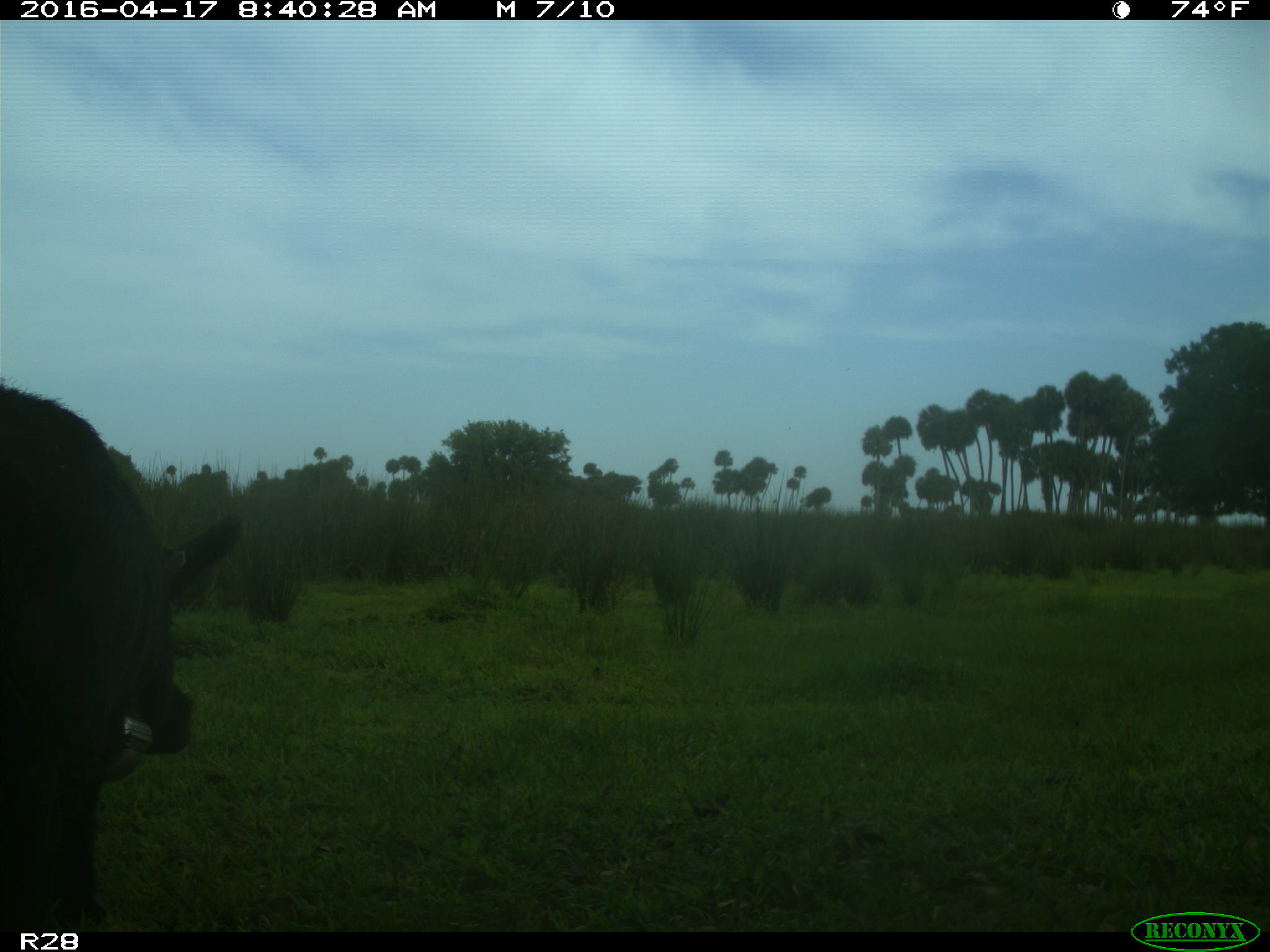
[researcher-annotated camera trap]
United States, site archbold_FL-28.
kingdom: Animalia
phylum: Chordata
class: Mammalia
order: Artiodactyla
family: Suidae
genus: Sus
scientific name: Sus scrofa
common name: wild boar